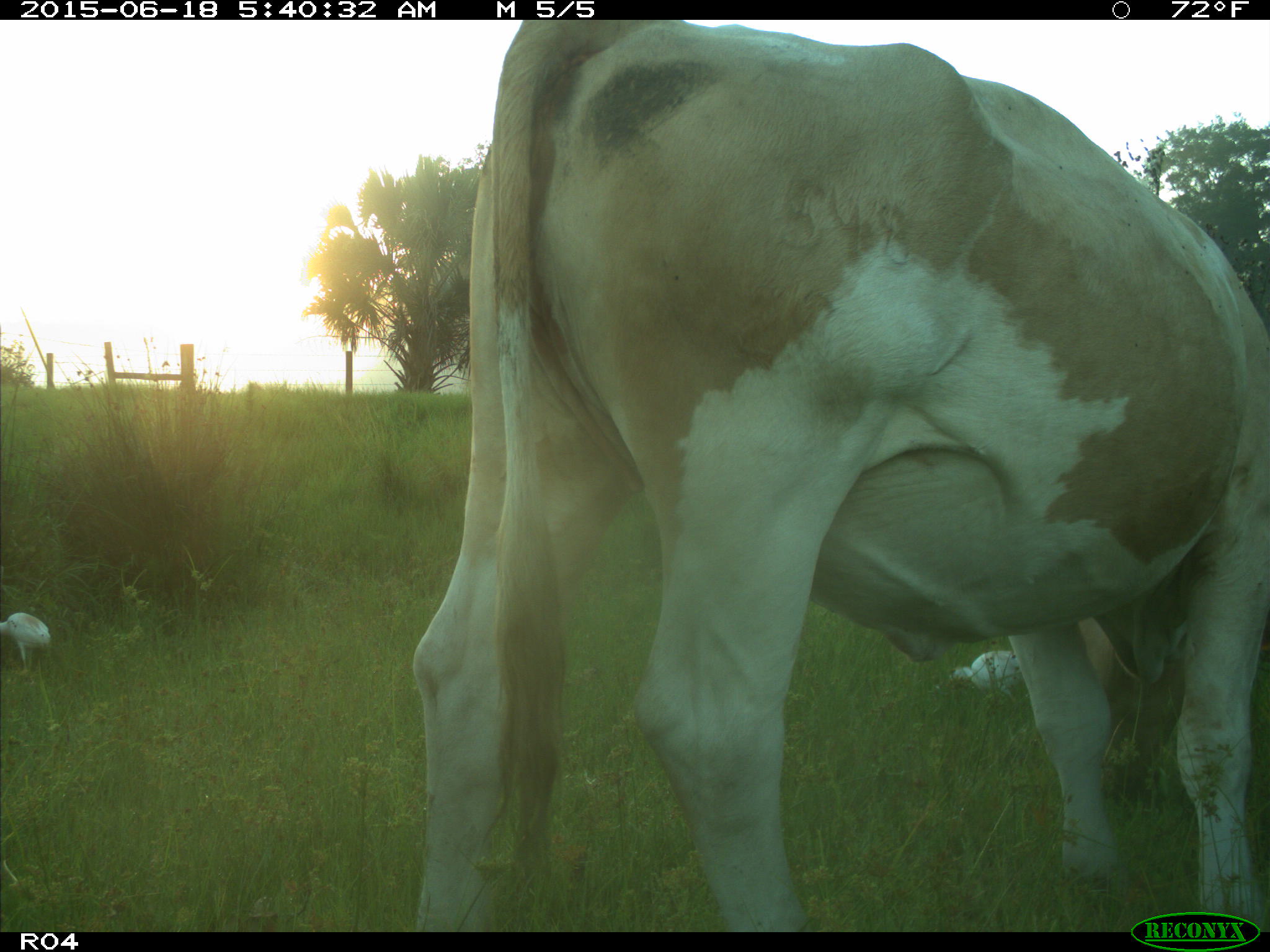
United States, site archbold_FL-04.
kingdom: Animalia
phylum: Chordata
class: Mammalia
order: Artiodactyla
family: Bovidae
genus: Bos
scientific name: Bos taurus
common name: domestic cow